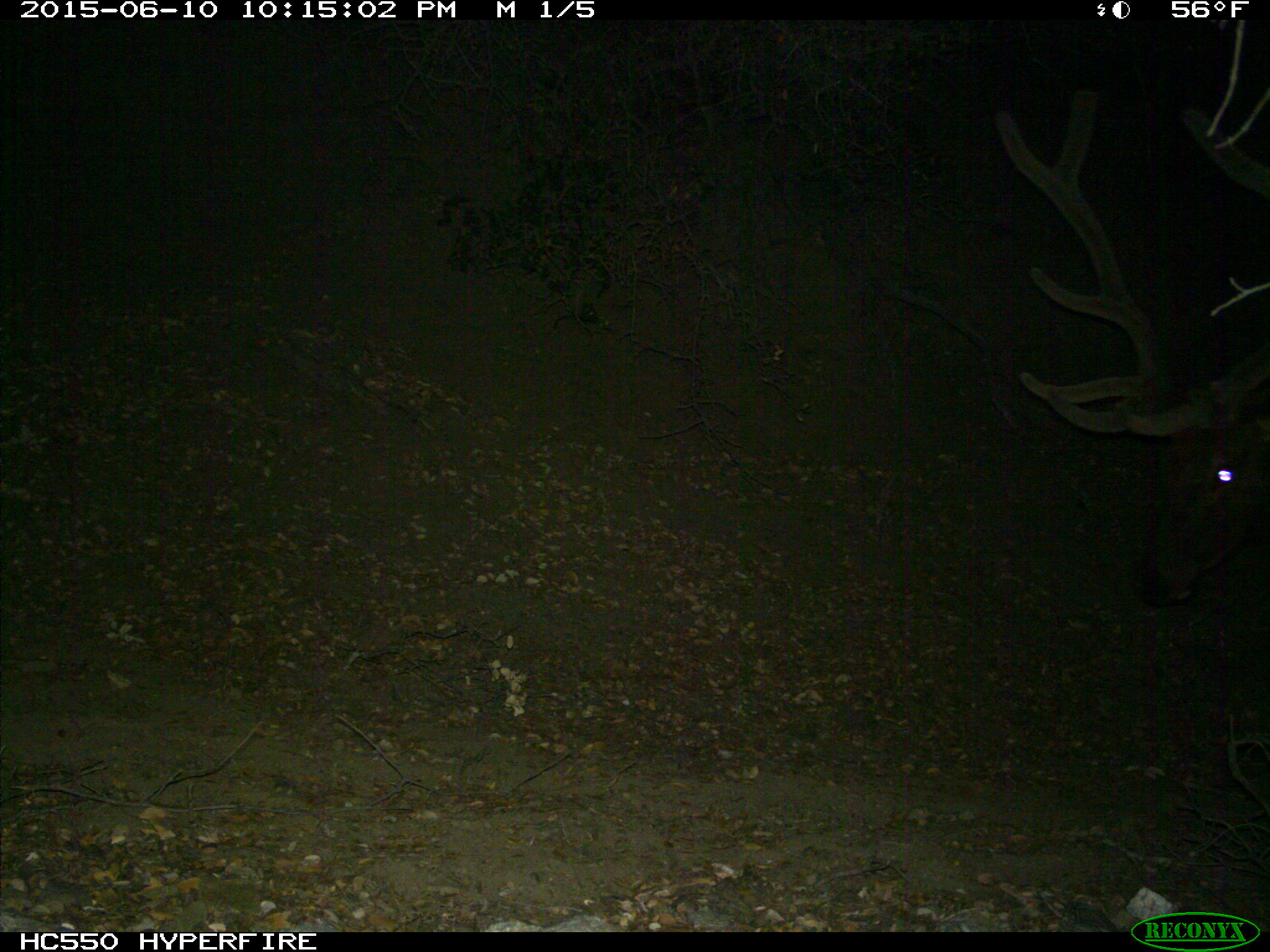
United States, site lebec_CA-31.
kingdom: Animalia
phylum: Chordata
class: Mammalia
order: Artiodactyla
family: Cervidae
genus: Cervus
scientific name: Cervus canadensis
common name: elk